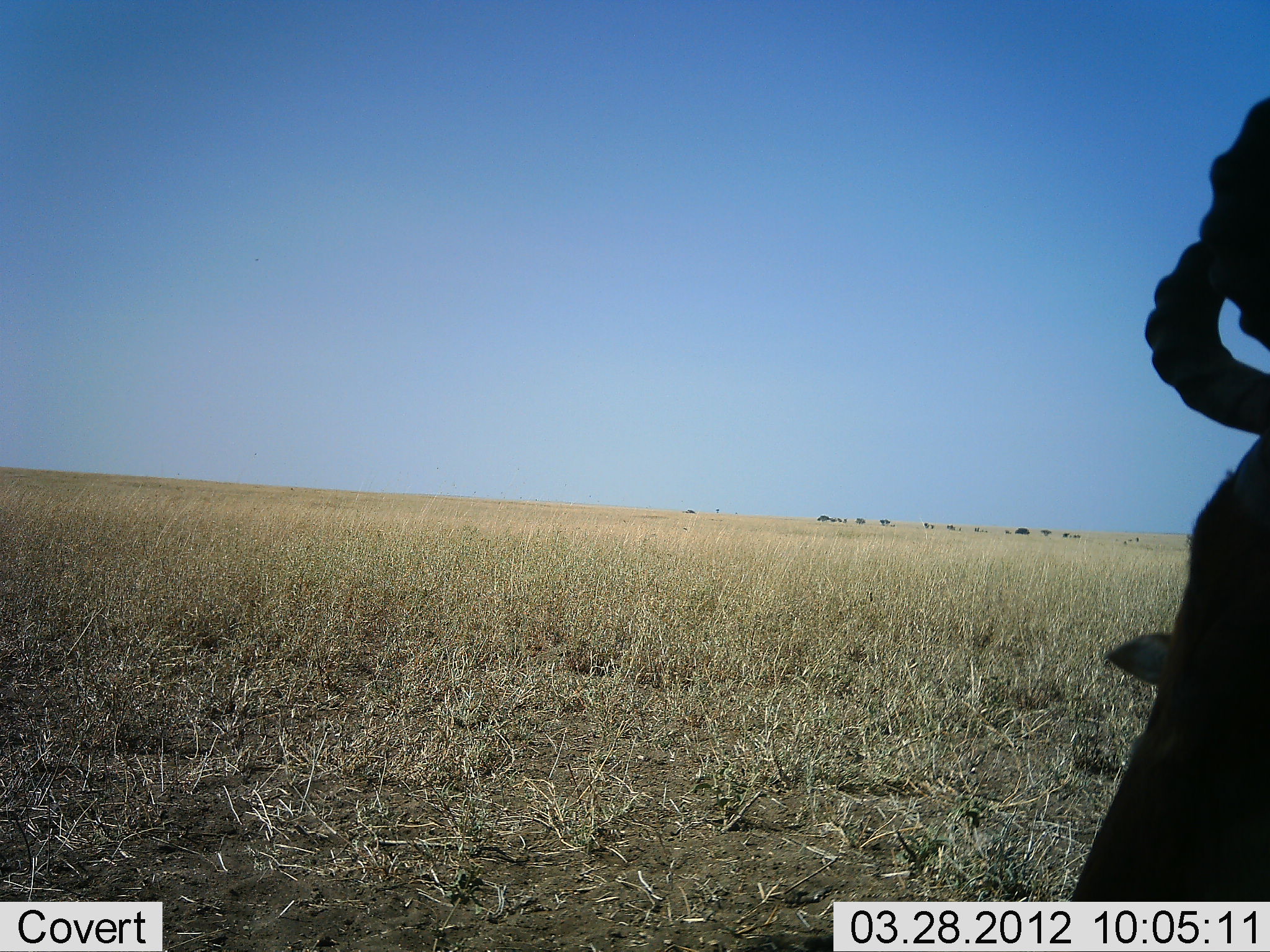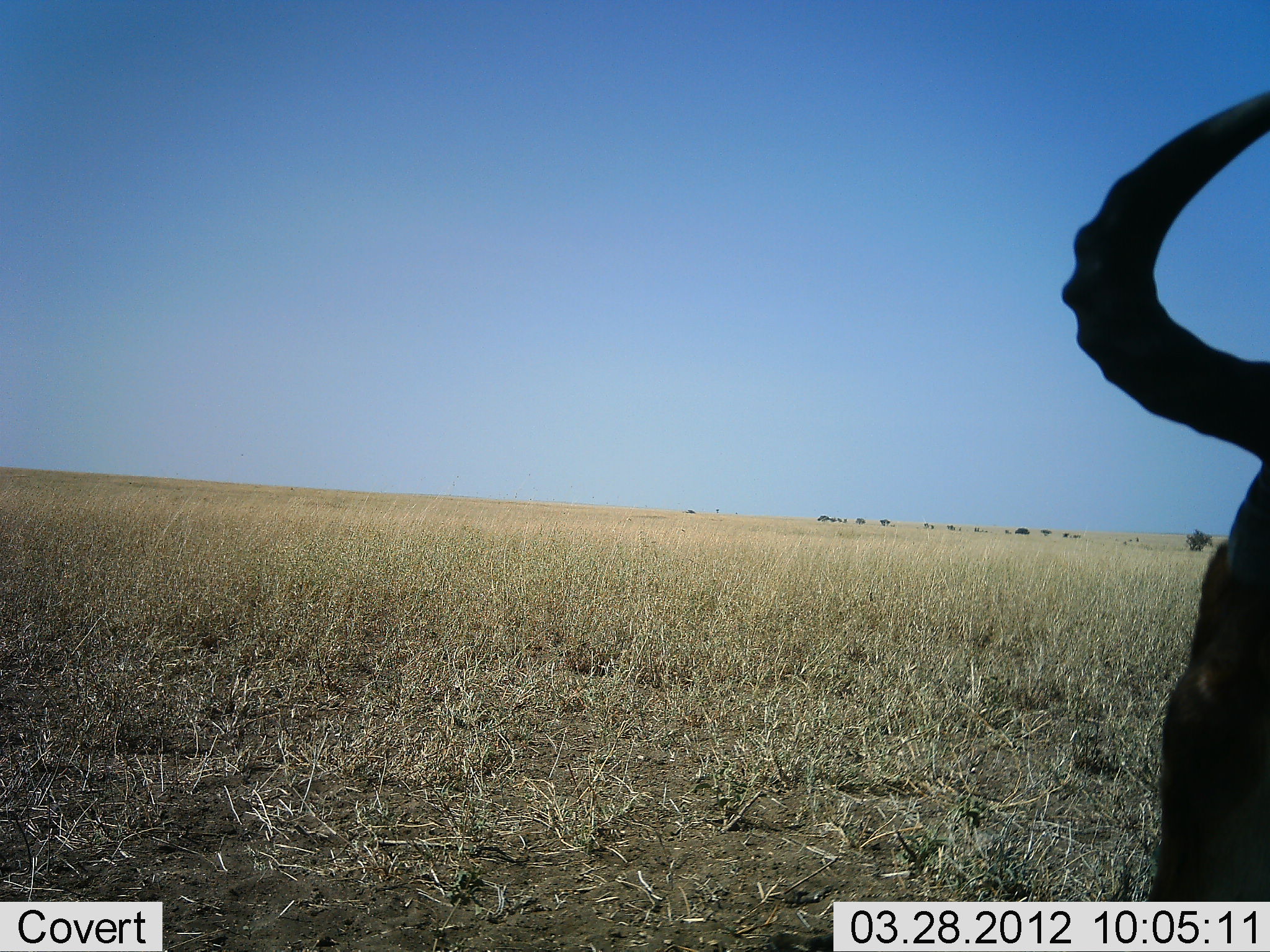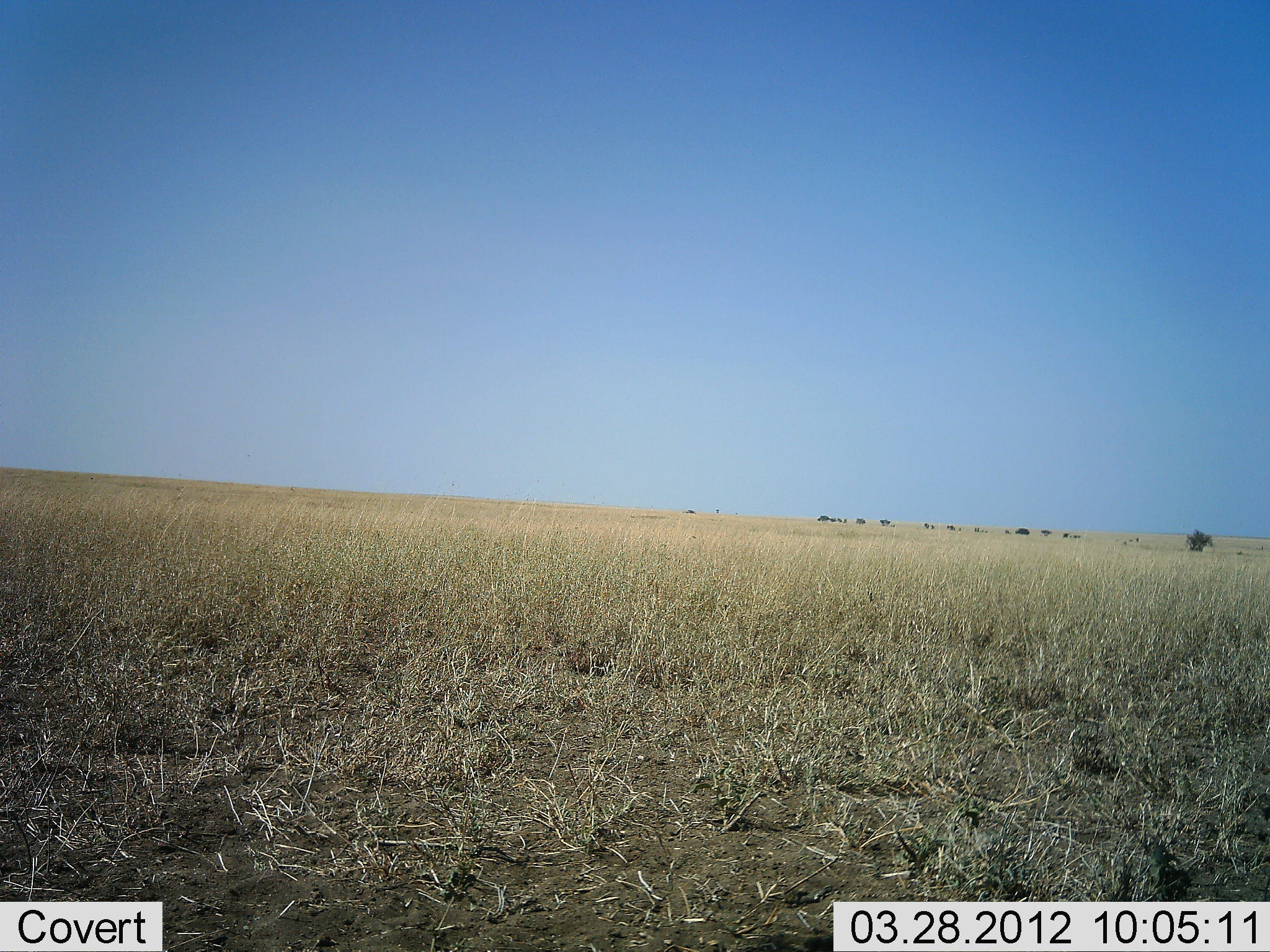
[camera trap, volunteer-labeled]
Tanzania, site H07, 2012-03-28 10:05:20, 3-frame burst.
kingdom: Animalia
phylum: Chordata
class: Mammalia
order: Artiodactyla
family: Bovidae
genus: Alcelaphus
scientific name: Alcelaphus buselaphus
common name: hartebeest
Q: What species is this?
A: Hartebeest (Alcelaphus buselaphus).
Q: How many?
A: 1.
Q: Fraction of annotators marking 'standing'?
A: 75%.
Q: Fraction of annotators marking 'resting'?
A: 17%.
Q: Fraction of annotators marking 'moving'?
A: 0%.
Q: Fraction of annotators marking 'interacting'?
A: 0%.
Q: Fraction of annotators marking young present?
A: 0%.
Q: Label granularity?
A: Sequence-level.